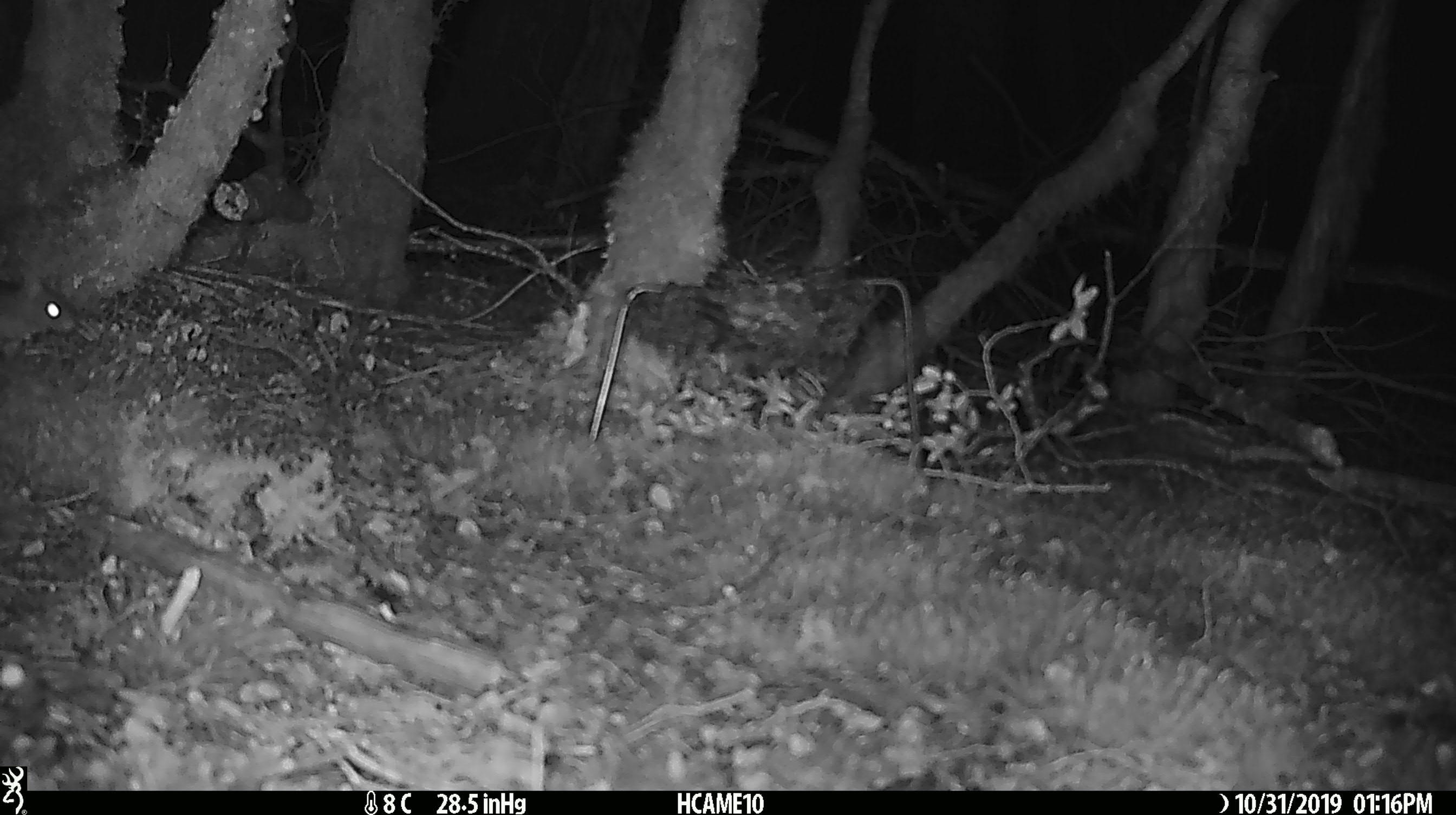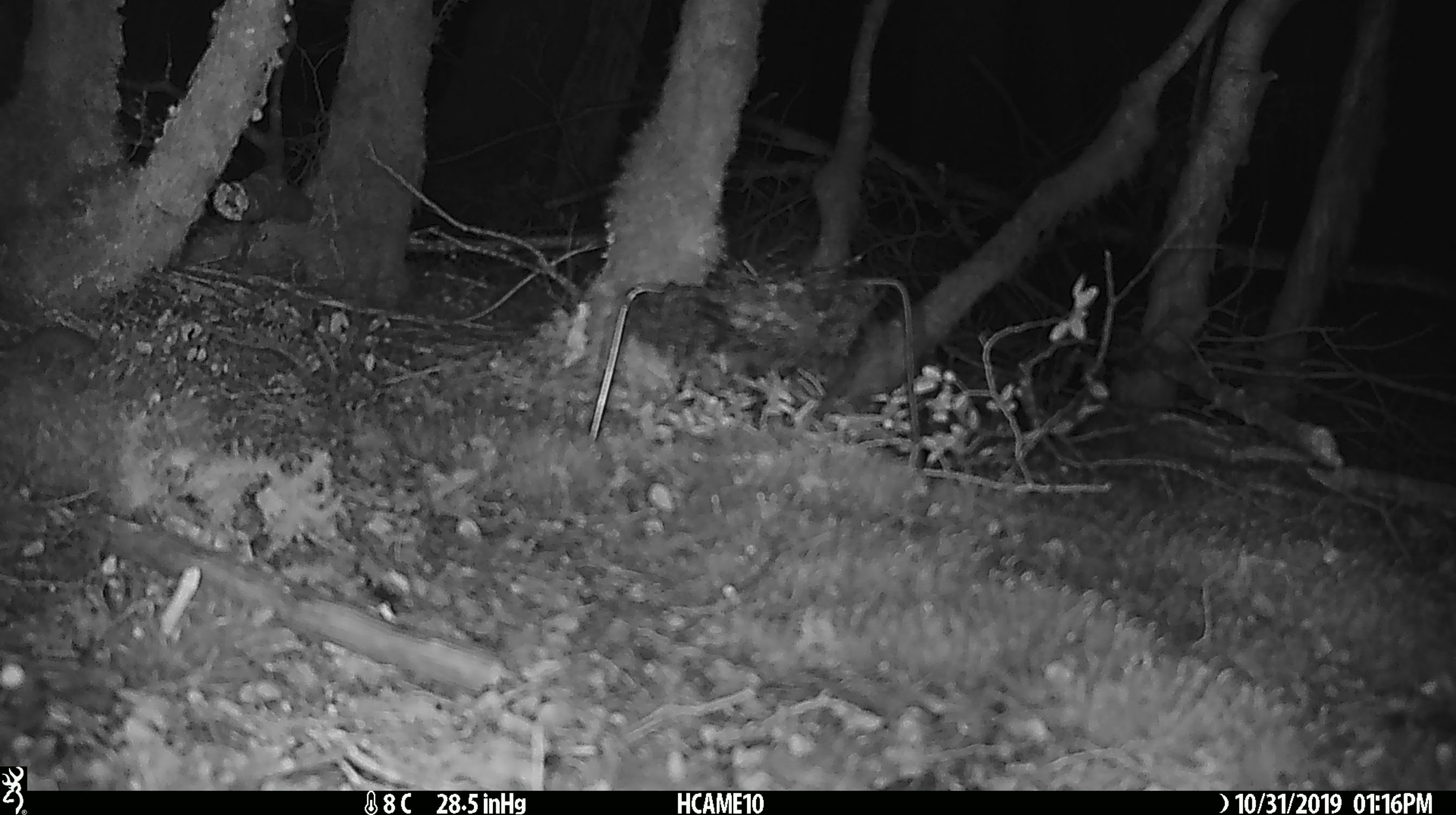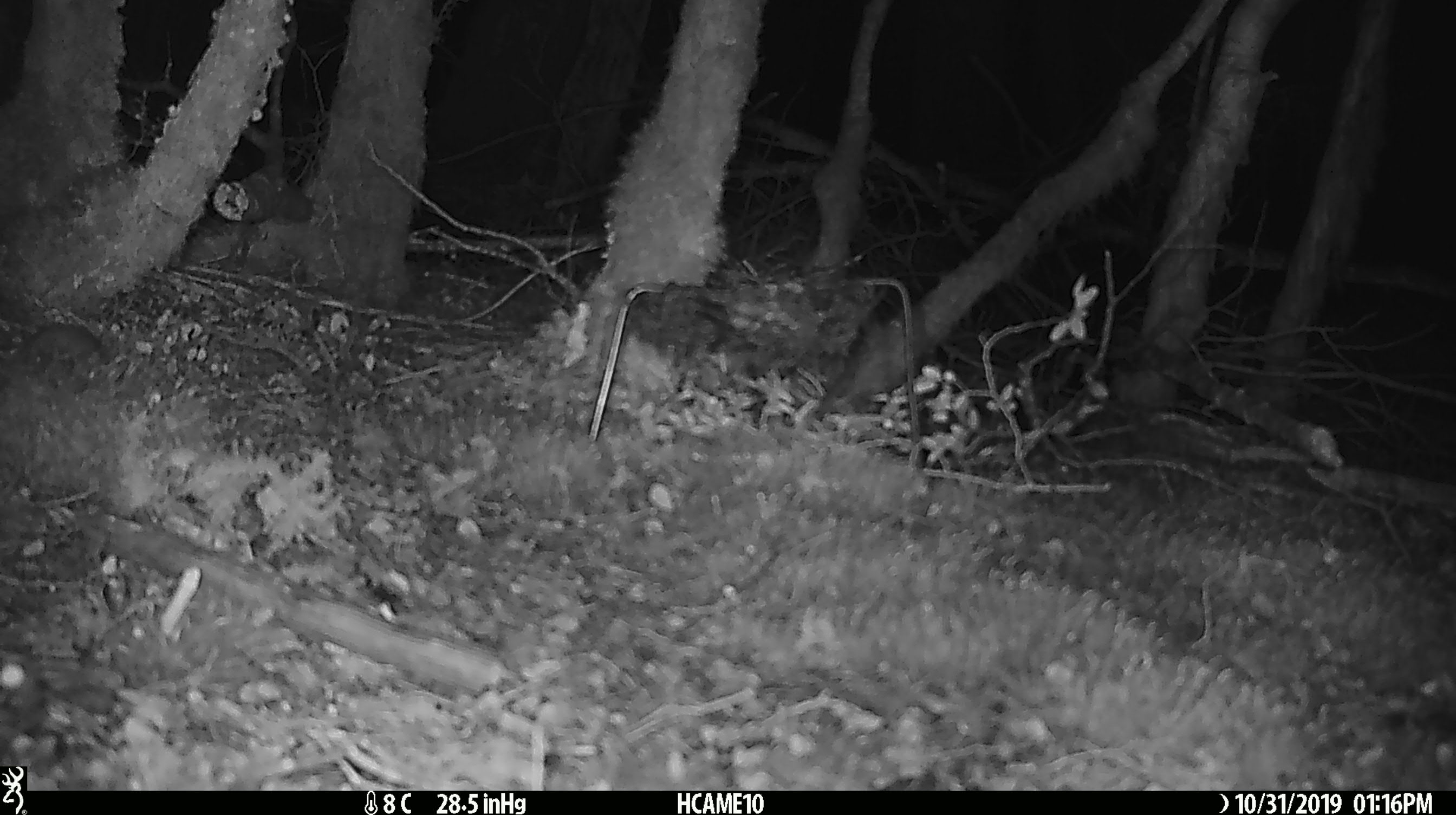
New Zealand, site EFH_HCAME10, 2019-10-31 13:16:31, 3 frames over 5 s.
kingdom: Animalia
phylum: Chordata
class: Mammalia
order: Rodentia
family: Muridae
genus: Rattus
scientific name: Rattus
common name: rat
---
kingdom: Animalia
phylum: Chordata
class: Mammalia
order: Rodentia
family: Muridae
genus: Mus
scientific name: Mus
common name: mouse